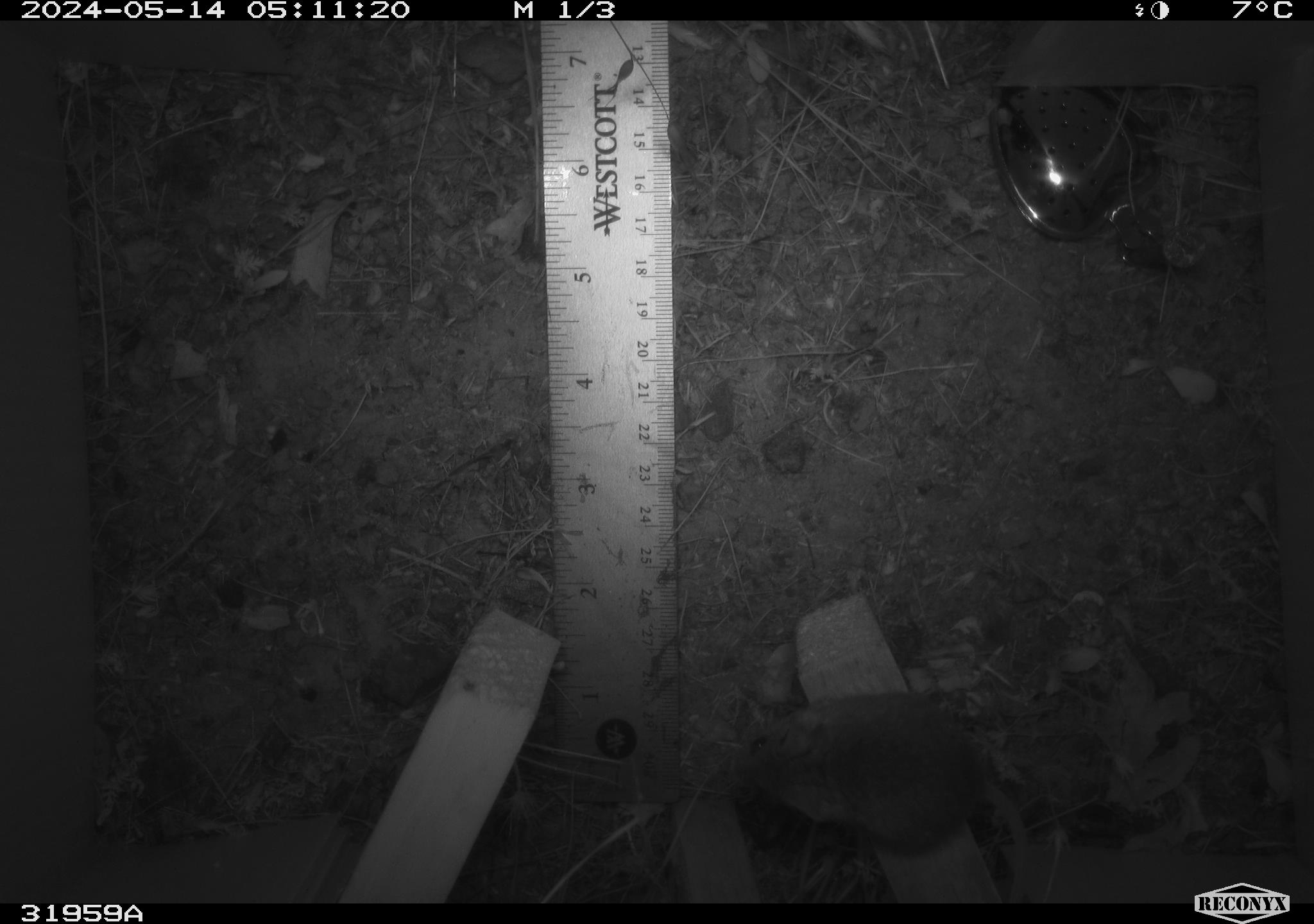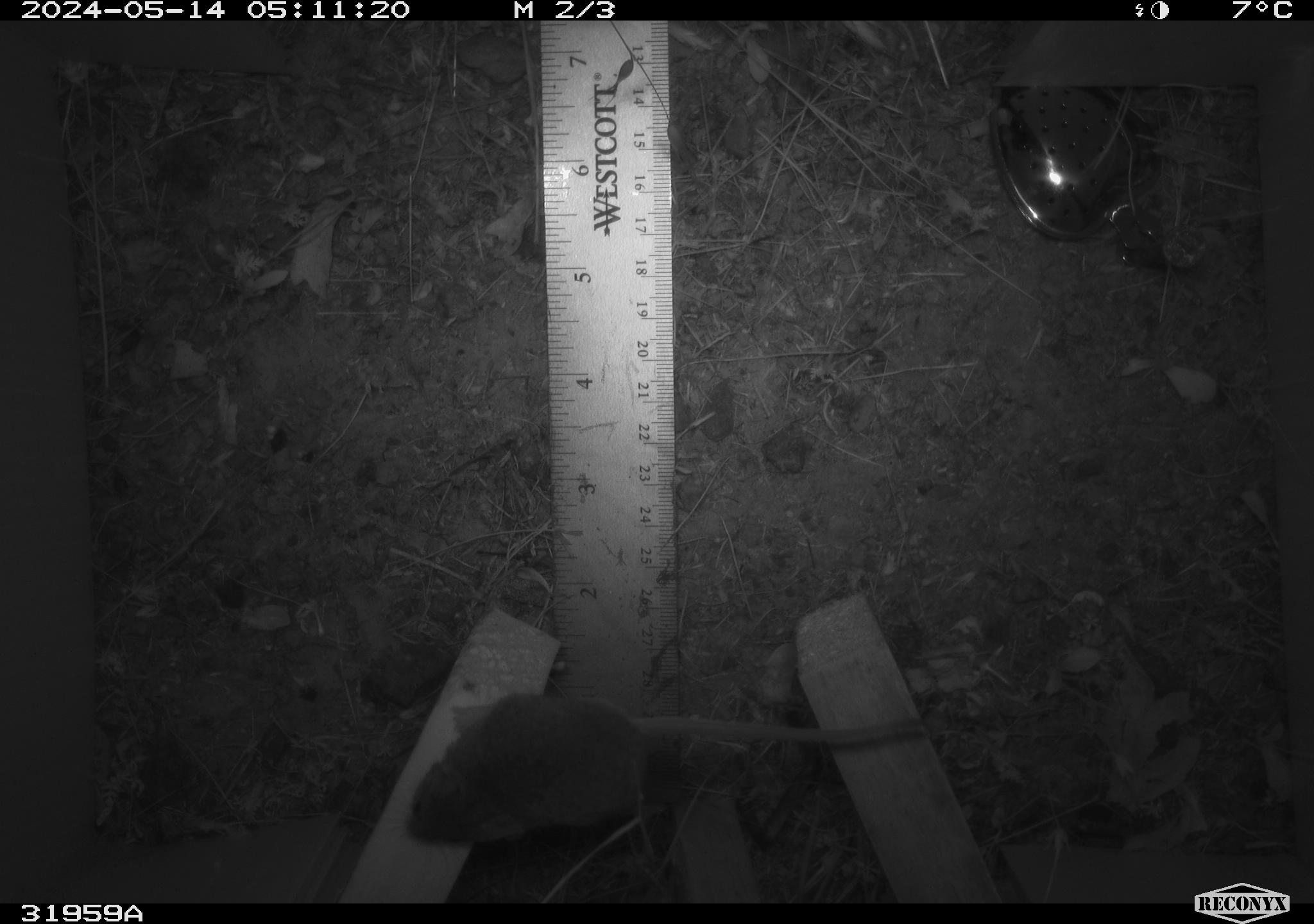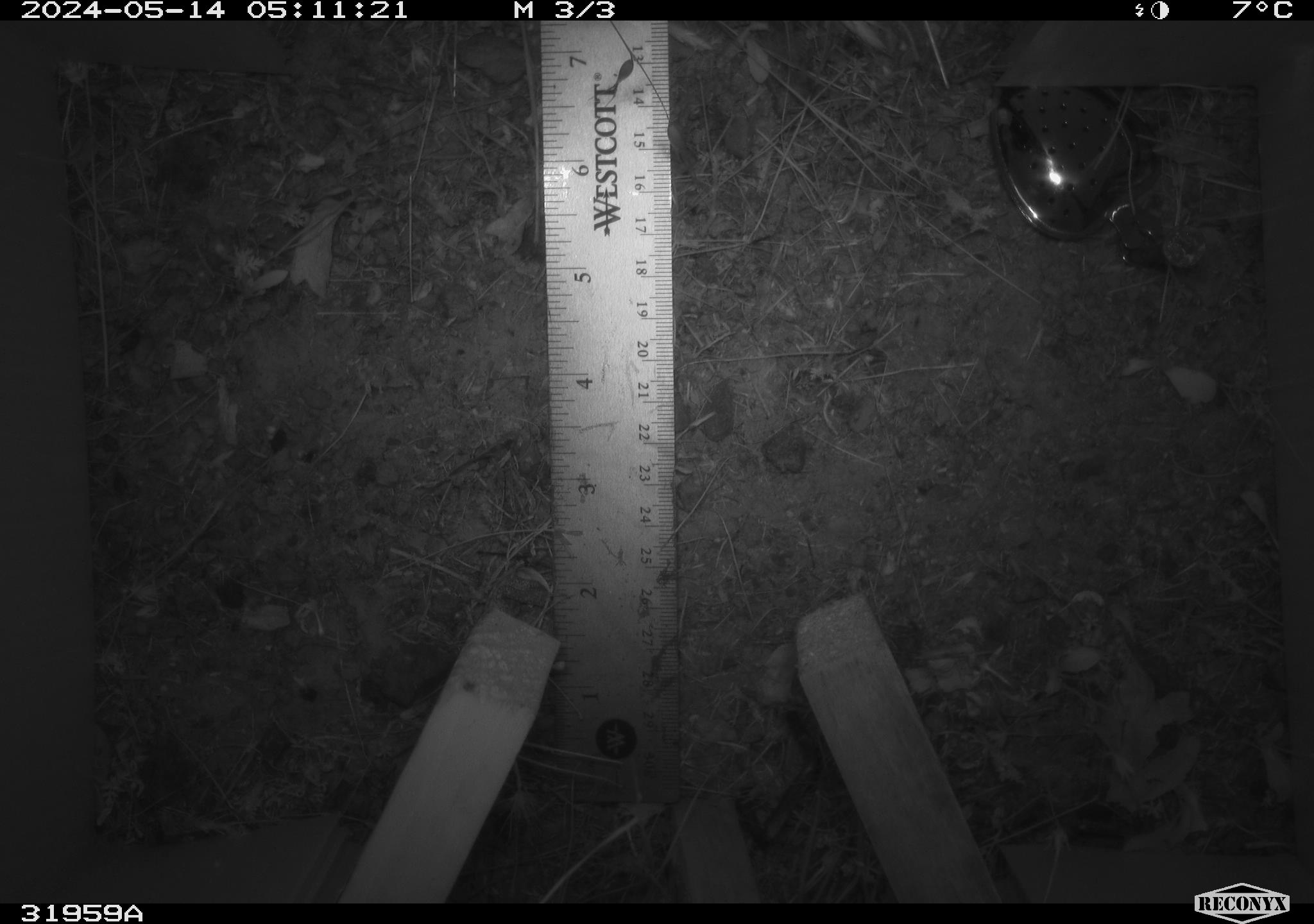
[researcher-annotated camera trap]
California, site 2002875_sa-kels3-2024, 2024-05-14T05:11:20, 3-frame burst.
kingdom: Animalia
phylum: Chordata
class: Mammalia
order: Rodentia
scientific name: Rodentia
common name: mouse species